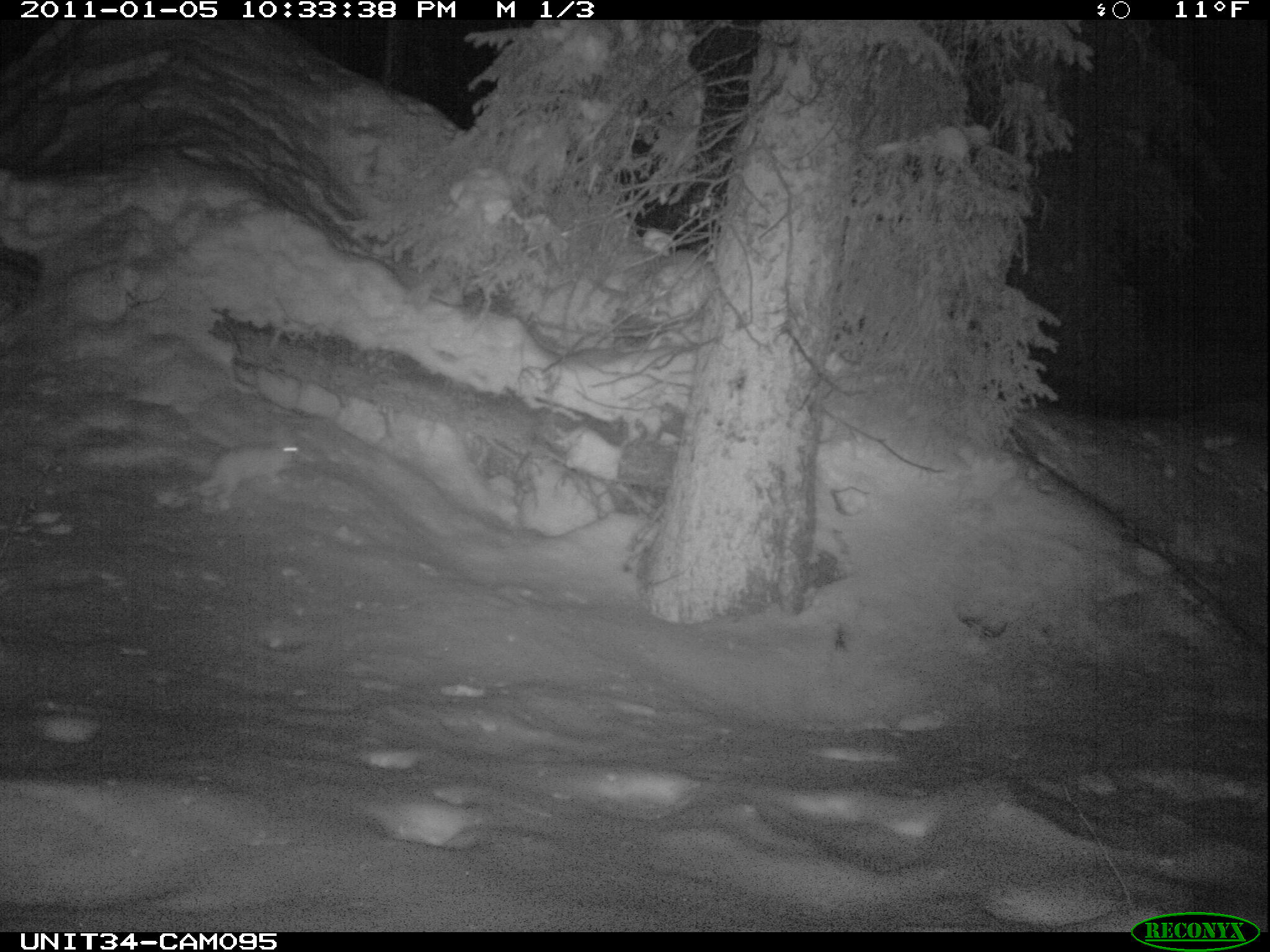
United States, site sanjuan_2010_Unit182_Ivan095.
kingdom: Animalia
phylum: Chordata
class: Mammalia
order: Lagomorpha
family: Leporidae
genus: Lepus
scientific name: Lepus americanus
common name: snowshoe hare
Lepus americanus (snowshoe hare).